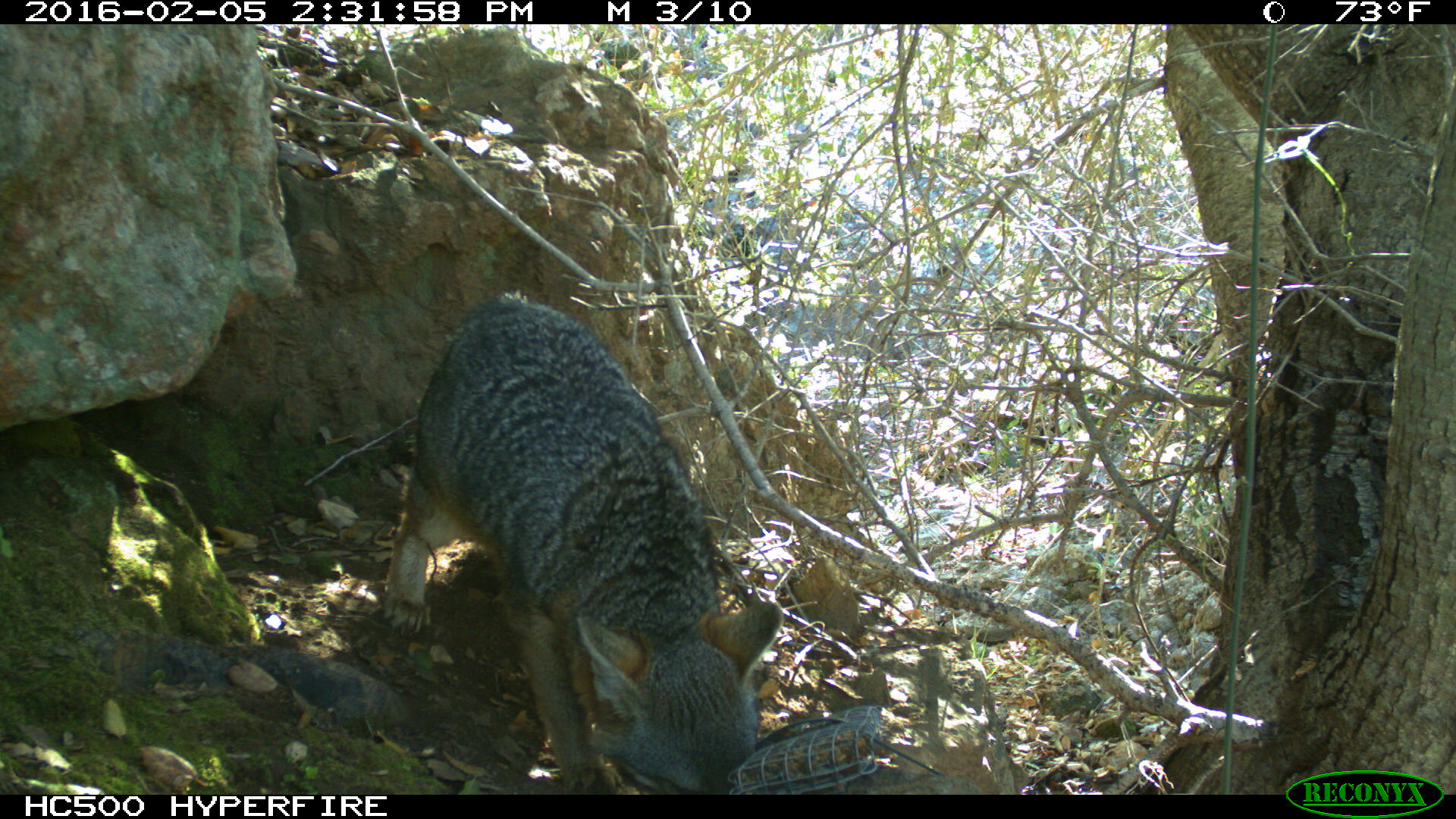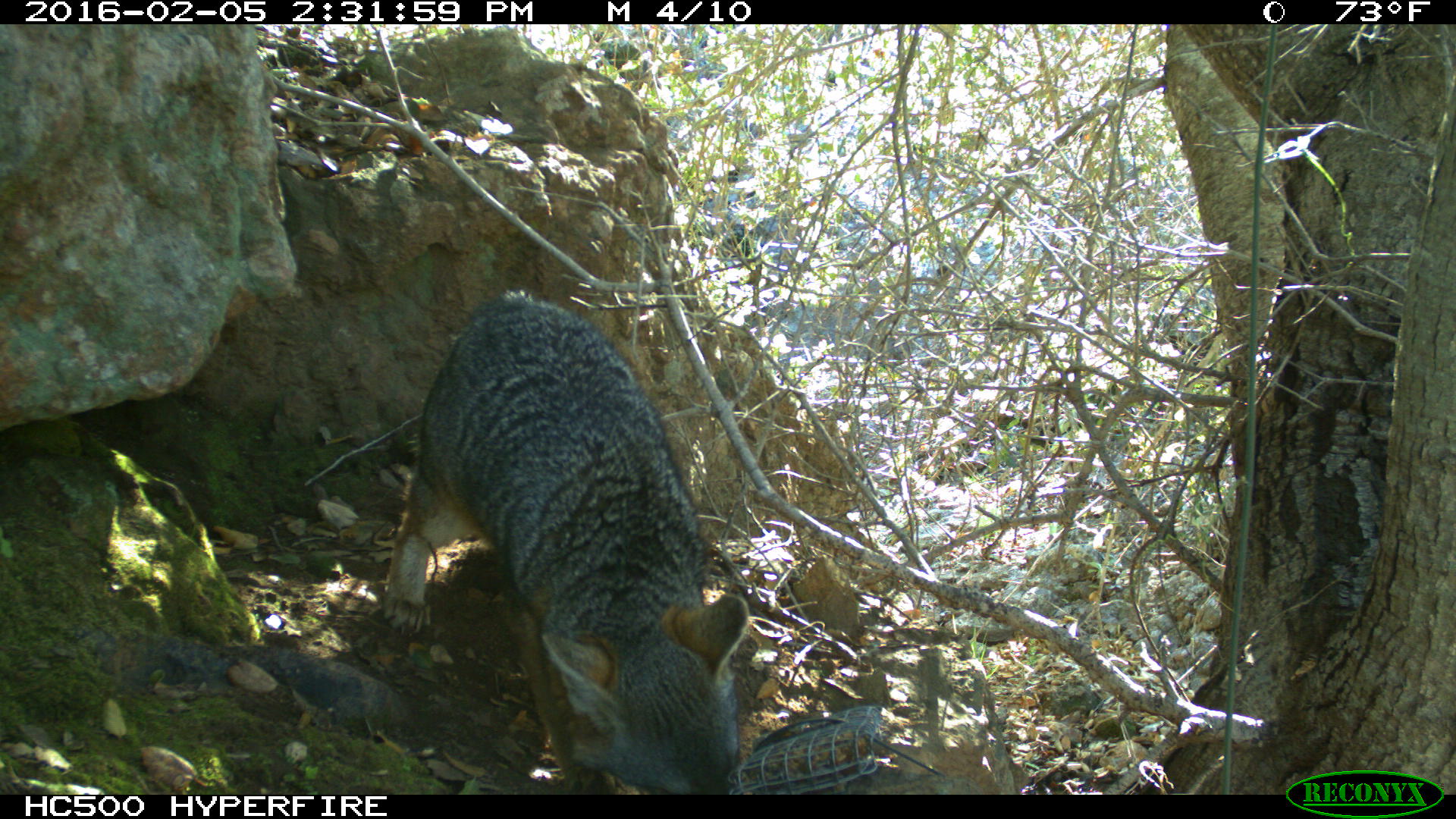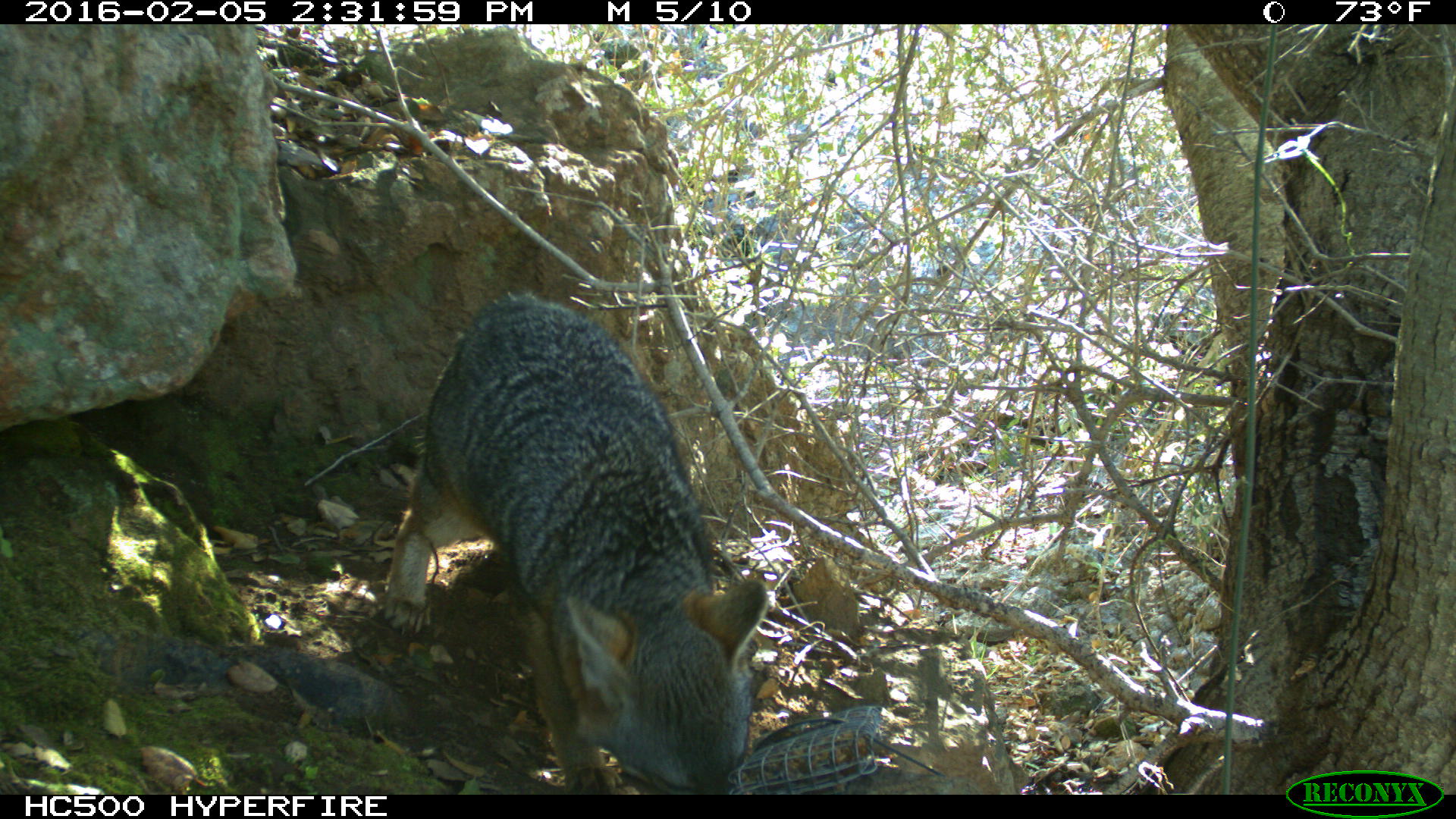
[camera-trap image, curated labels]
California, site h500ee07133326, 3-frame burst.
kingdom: Animalia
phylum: Chordata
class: Mammalia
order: Carnivora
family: Canidae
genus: Urocyon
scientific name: Urocyon littoralis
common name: island fox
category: fox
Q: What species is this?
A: Fox (island fox) (Urocyon littoralis).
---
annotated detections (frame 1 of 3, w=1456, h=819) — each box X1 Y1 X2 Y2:
fox: 377 292 782 792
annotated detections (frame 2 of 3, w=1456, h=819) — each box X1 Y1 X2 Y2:
fox: 385 298 748 794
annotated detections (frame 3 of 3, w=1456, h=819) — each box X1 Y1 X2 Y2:
fox: 380 292 769 794